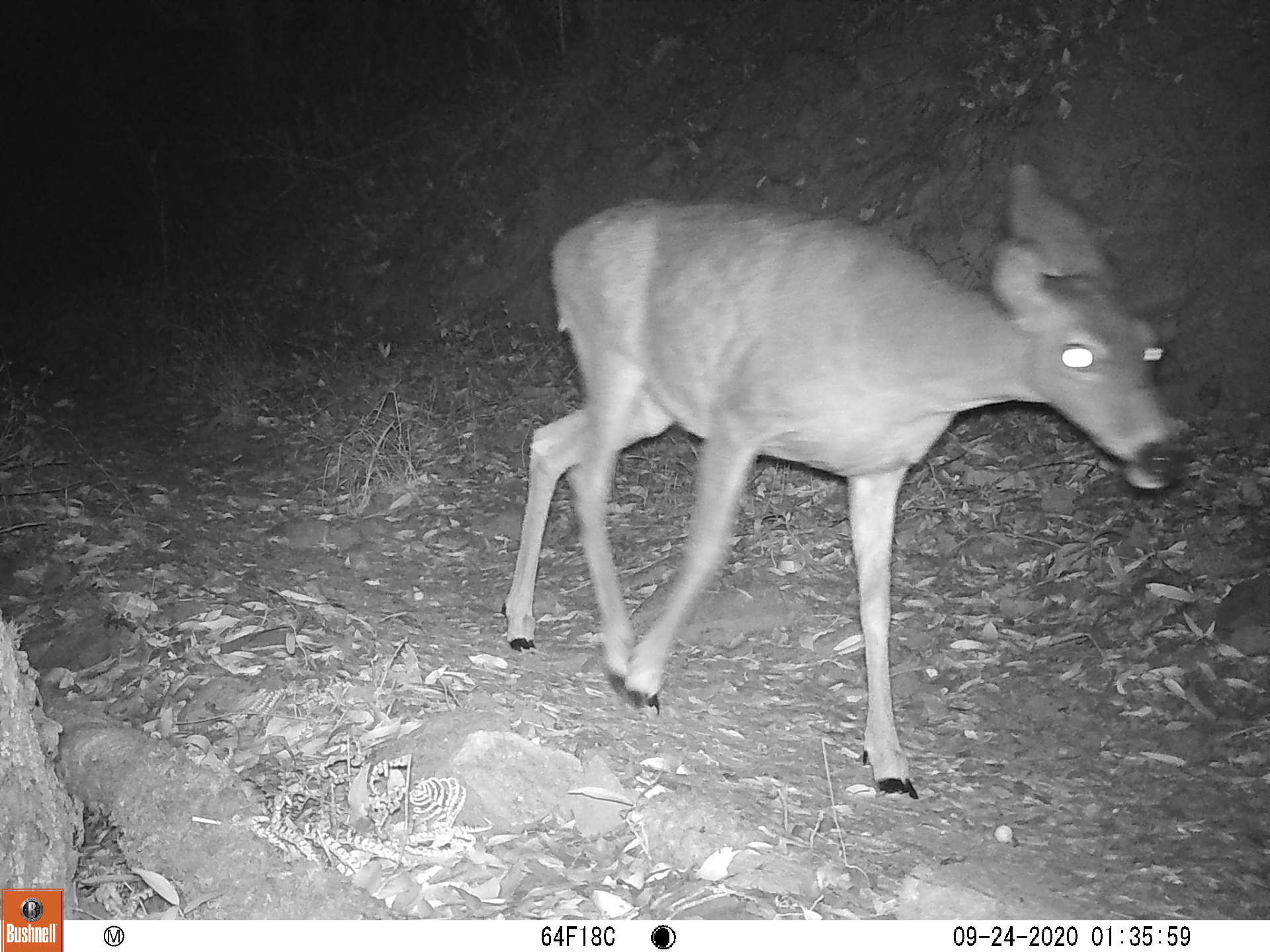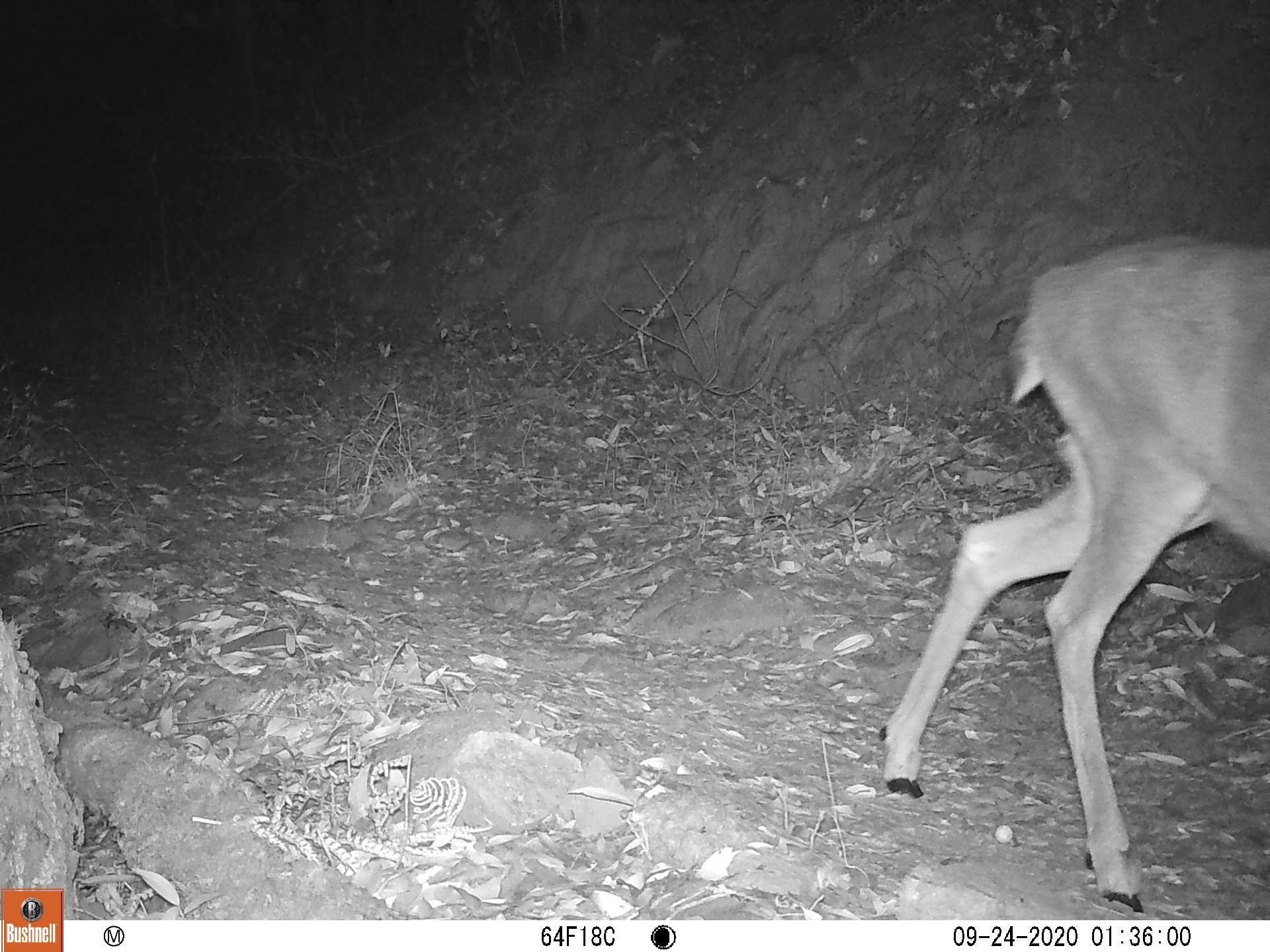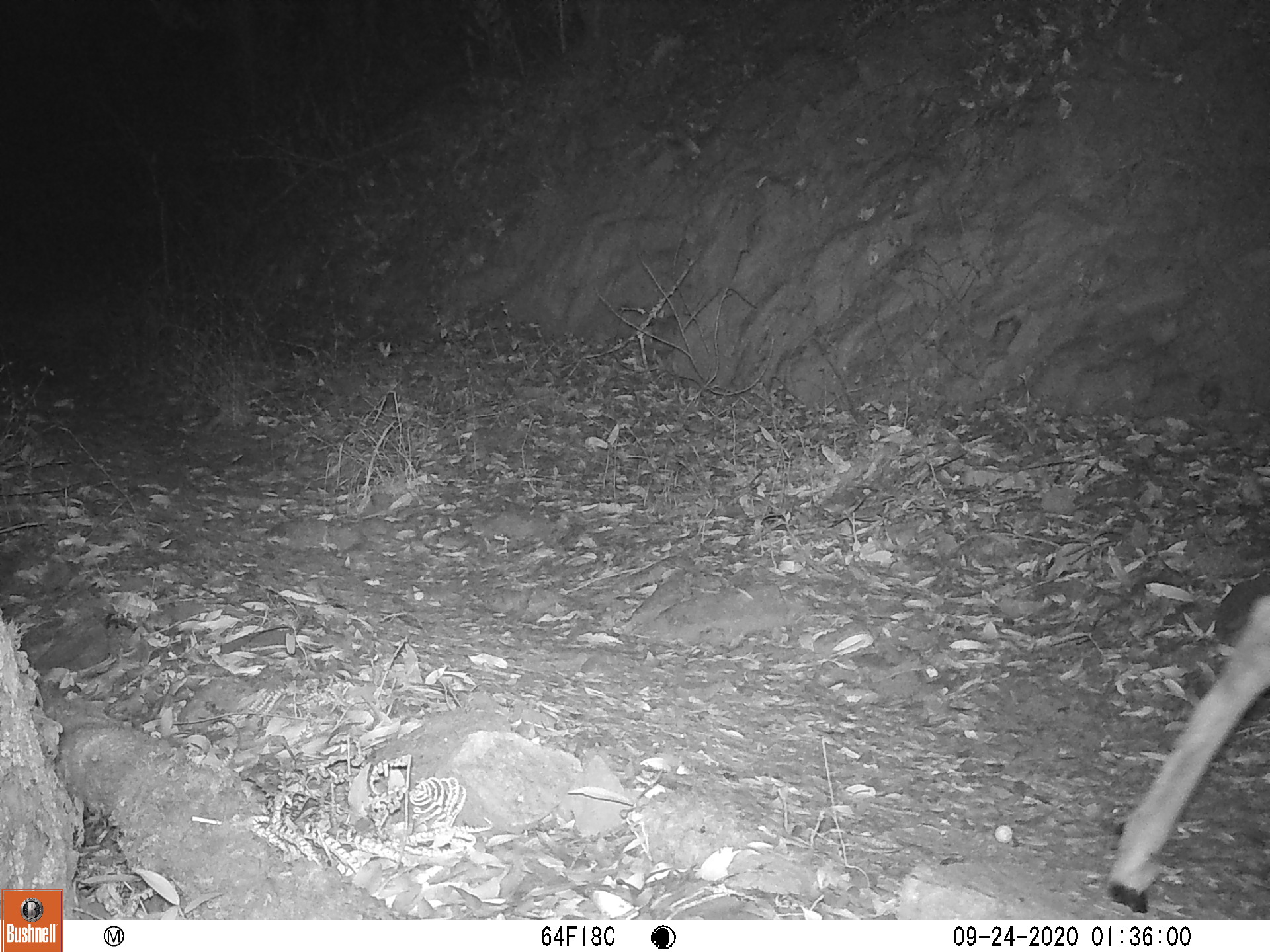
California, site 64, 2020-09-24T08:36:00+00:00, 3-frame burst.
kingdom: Animalia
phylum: Chordata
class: Mammalia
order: Artiodactyla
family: Cervidae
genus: Odocoileus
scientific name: Odocoileus hemionus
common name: mule deer